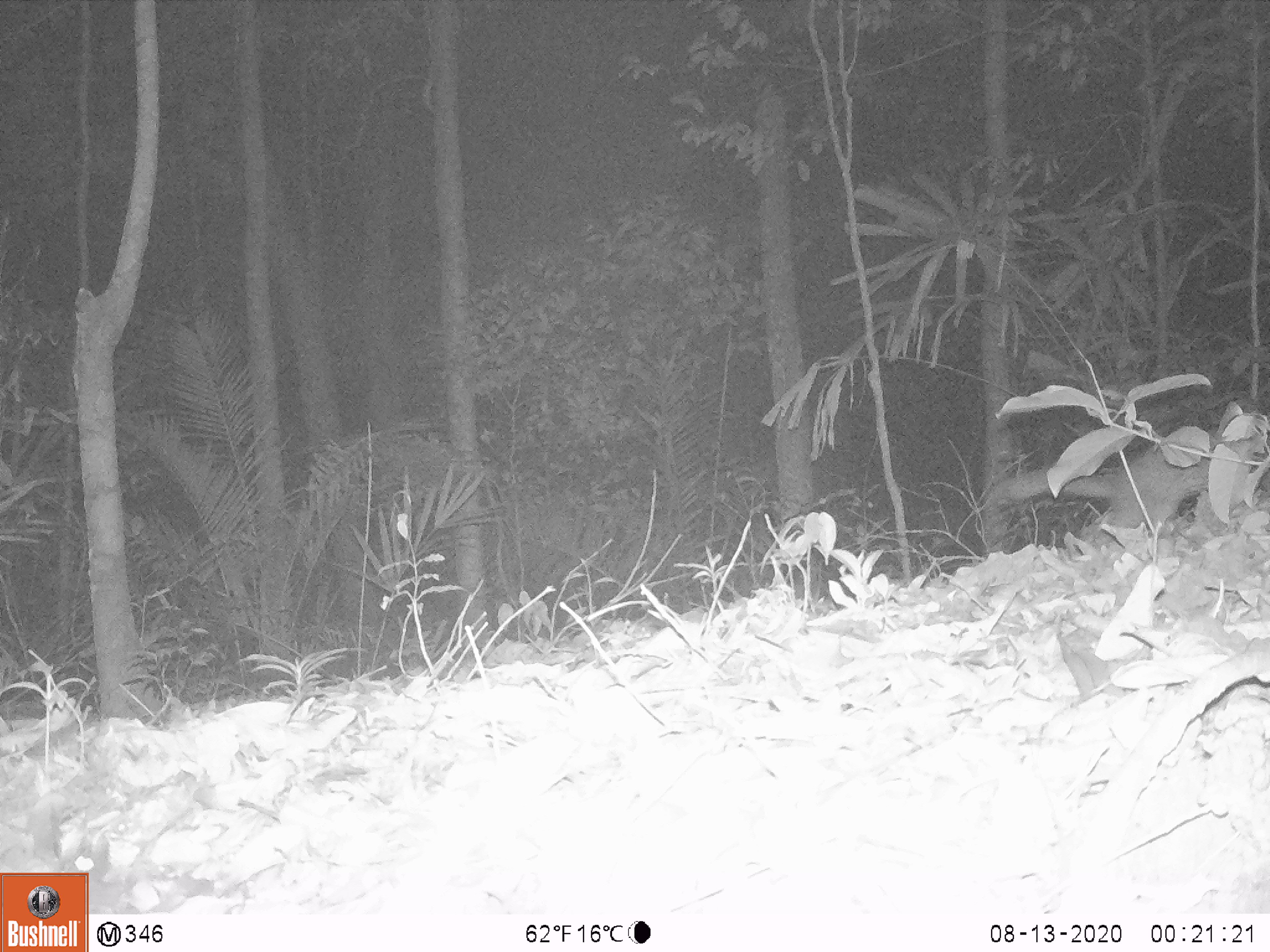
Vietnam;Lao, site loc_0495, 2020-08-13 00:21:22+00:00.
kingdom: Animalia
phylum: Chordata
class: Mammalia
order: Carnivora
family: Mustelidae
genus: Melogale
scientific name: Melogale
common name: ferret badger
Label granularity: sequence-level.